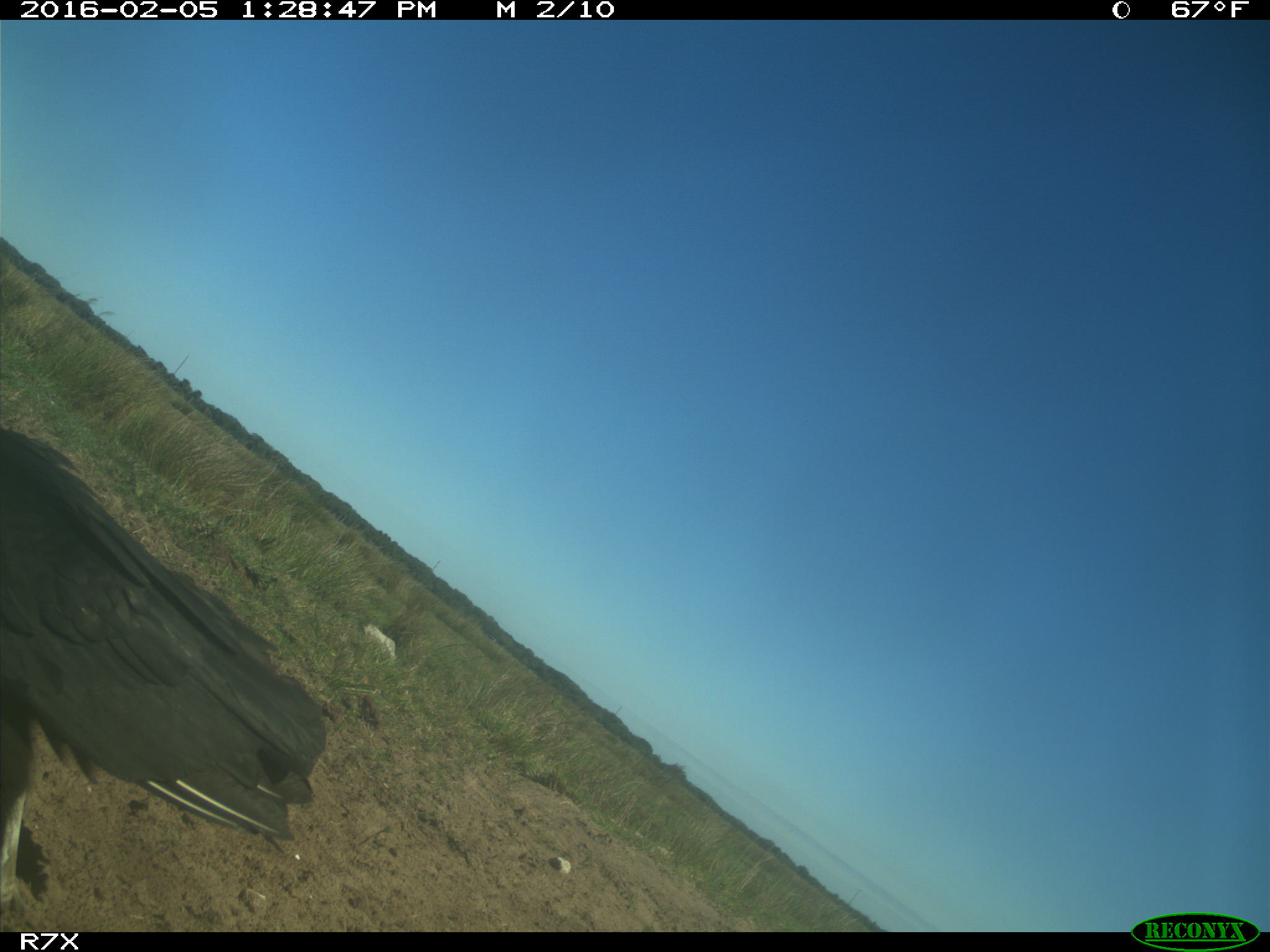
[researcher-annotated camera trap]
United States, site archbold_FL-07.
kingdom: Animalia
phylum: Chordata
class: Aves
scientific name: Aves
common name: birds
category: unidentified bird